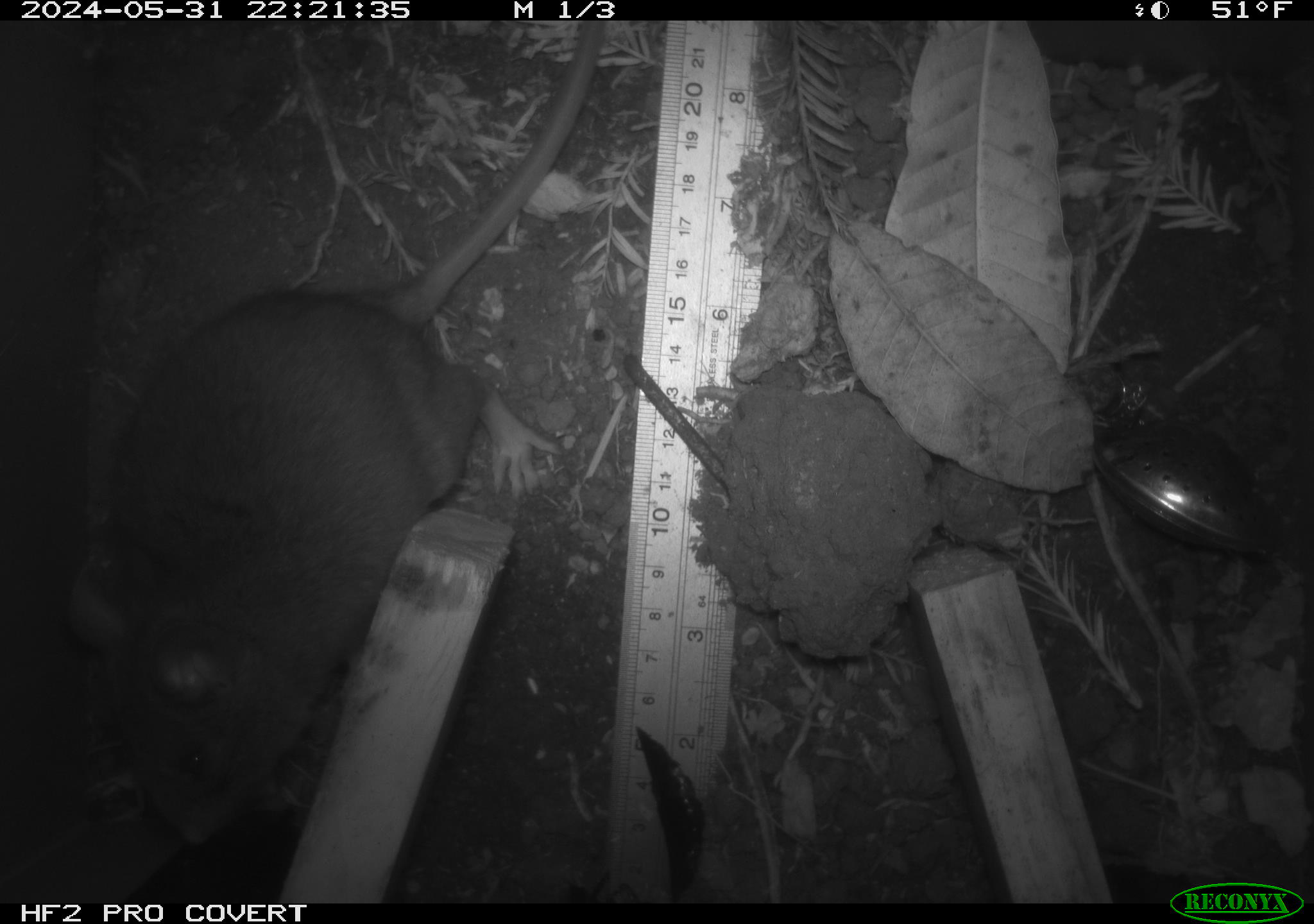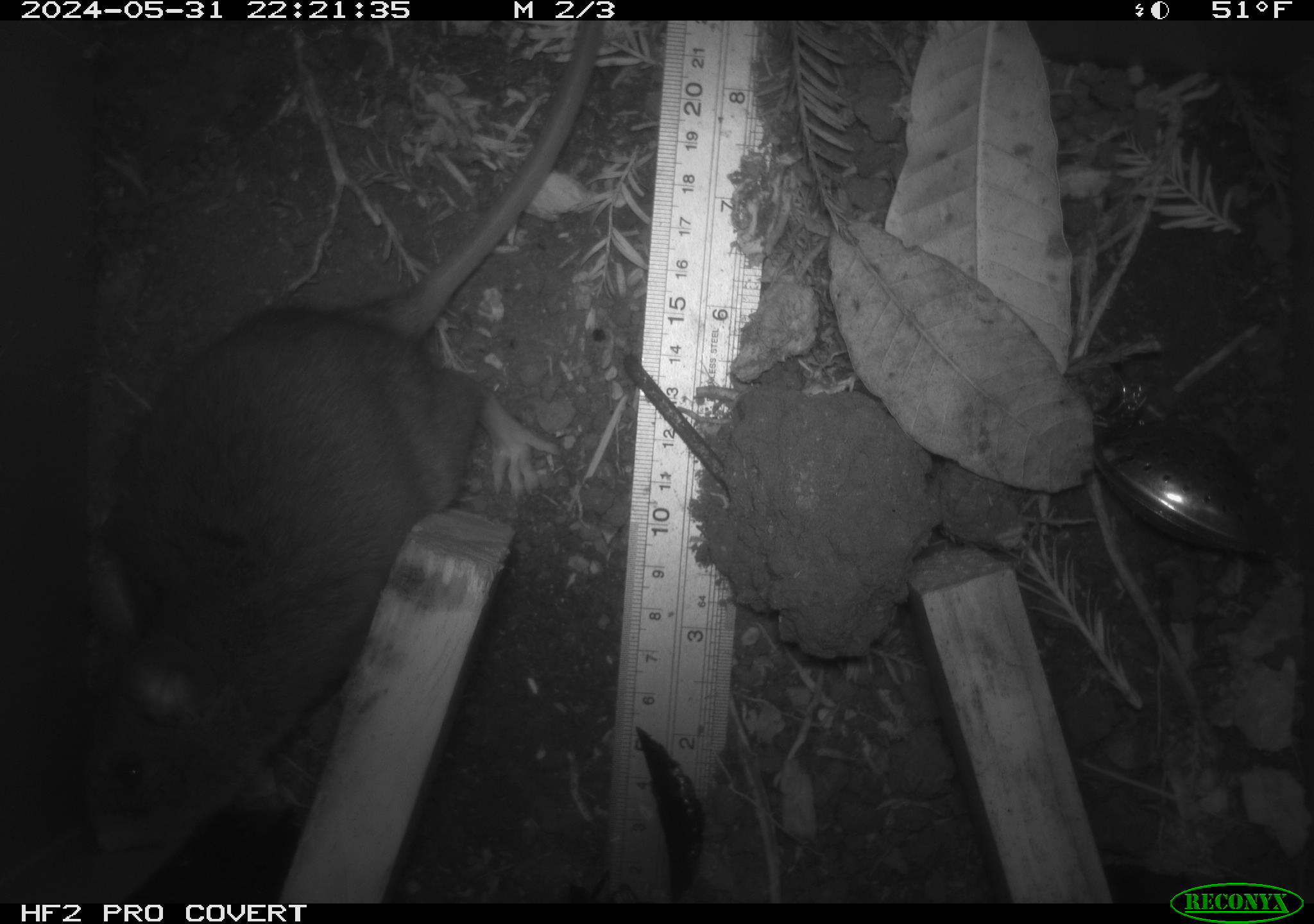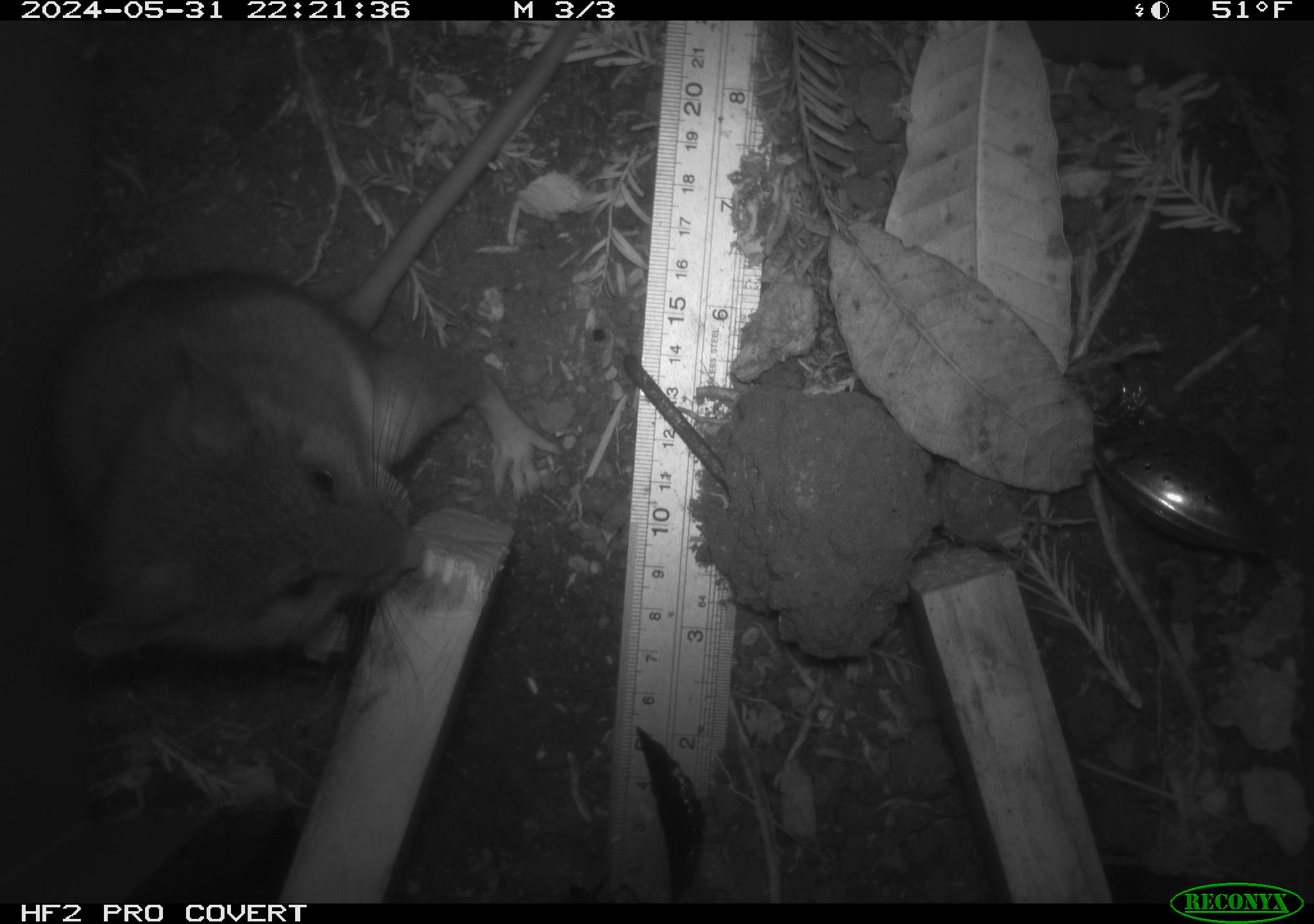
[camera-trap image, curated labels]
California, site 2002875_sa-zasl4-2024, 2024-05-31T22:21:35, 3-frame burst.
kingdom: Animalia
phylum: Chordata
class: Mammalia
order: Rodentia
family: Cricetidae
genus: Neotoma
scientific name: Neotoma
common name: pack rat or woodrat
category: neotoma species